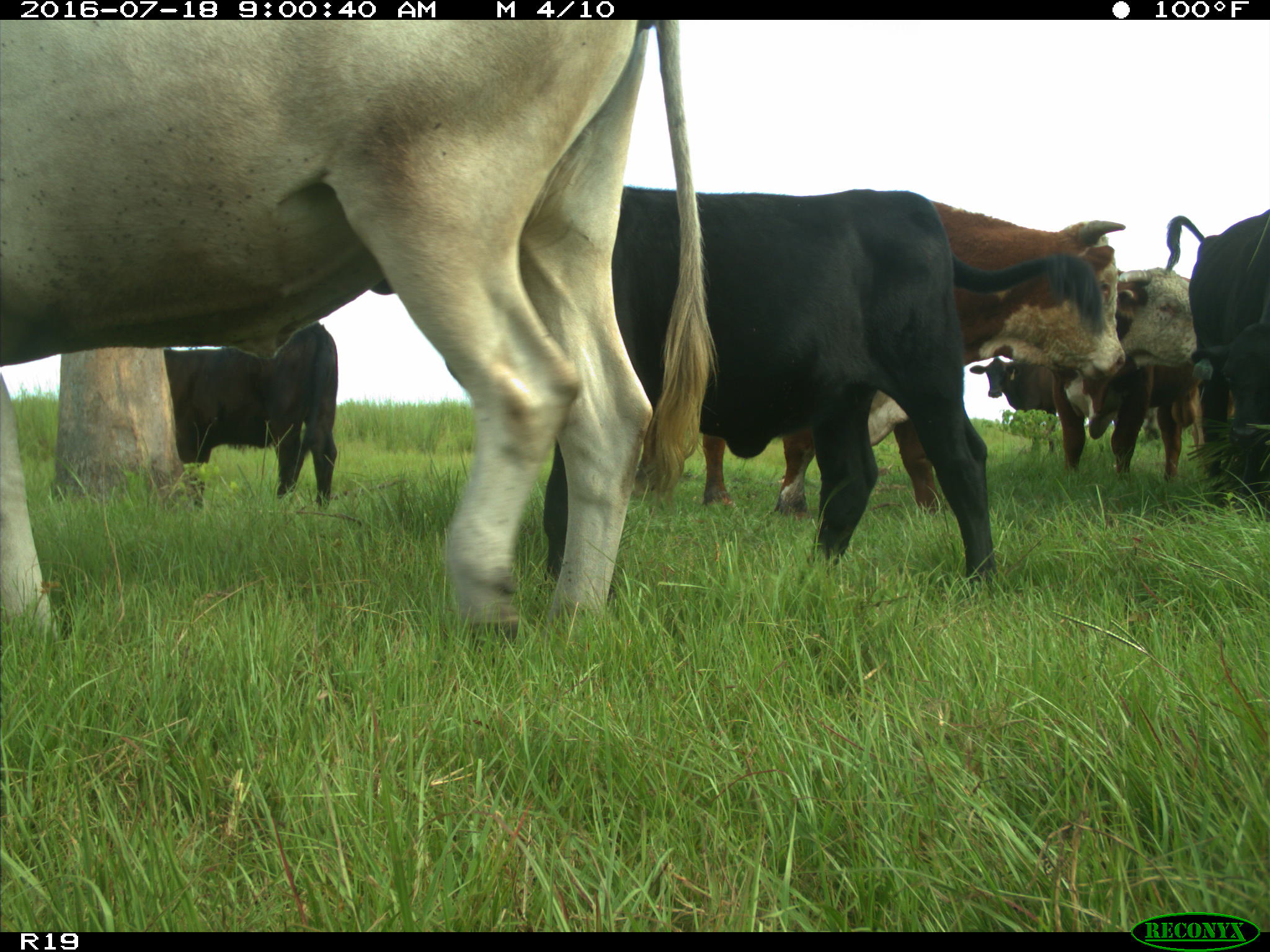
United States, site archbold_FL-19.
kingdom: Animalia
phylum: Chordata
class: Mammalia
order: Artiodactyla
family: Bovidae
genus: Bos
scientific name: Bos taurus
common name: domestic cow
Bos taurus (domestic cow).